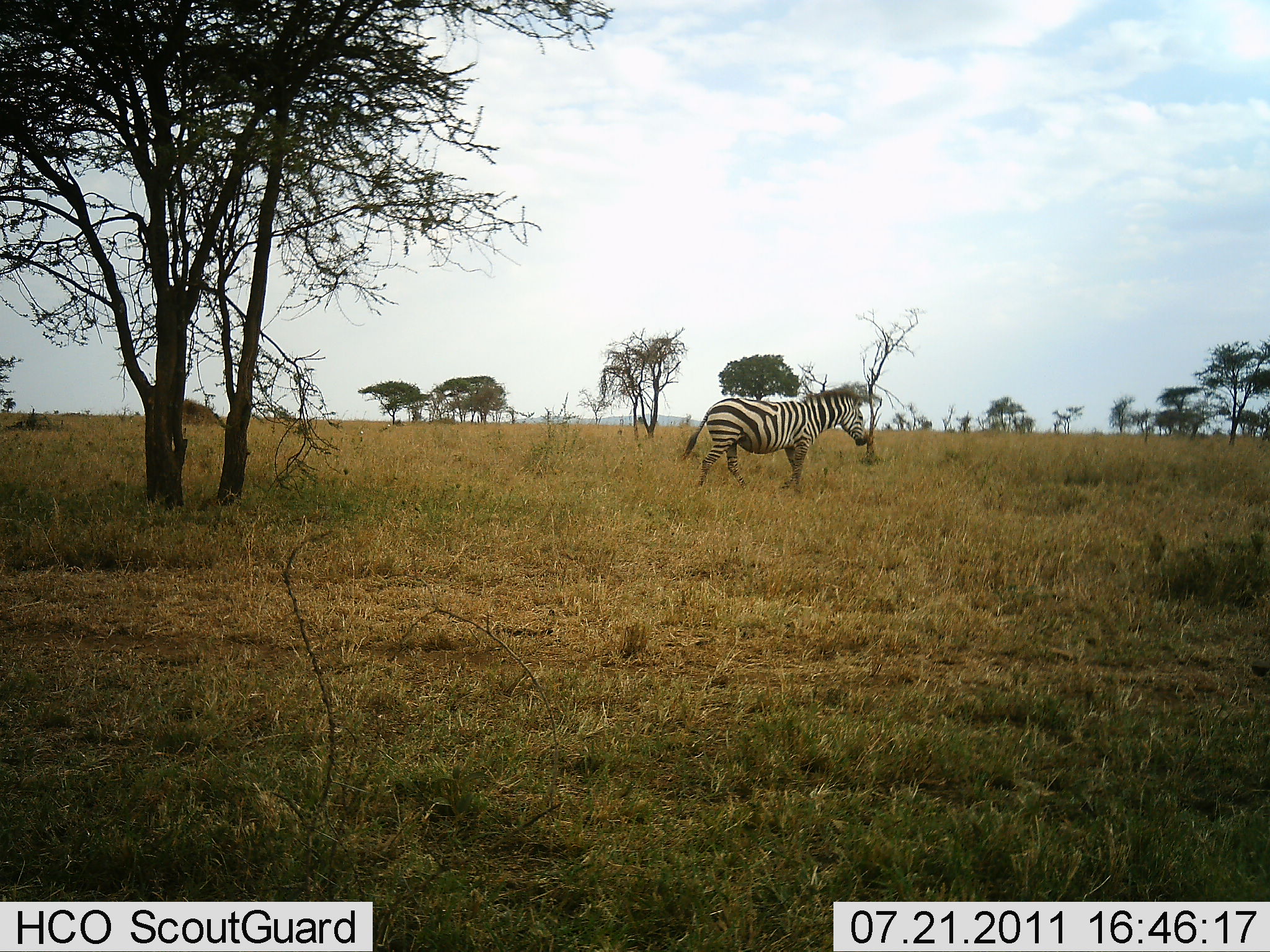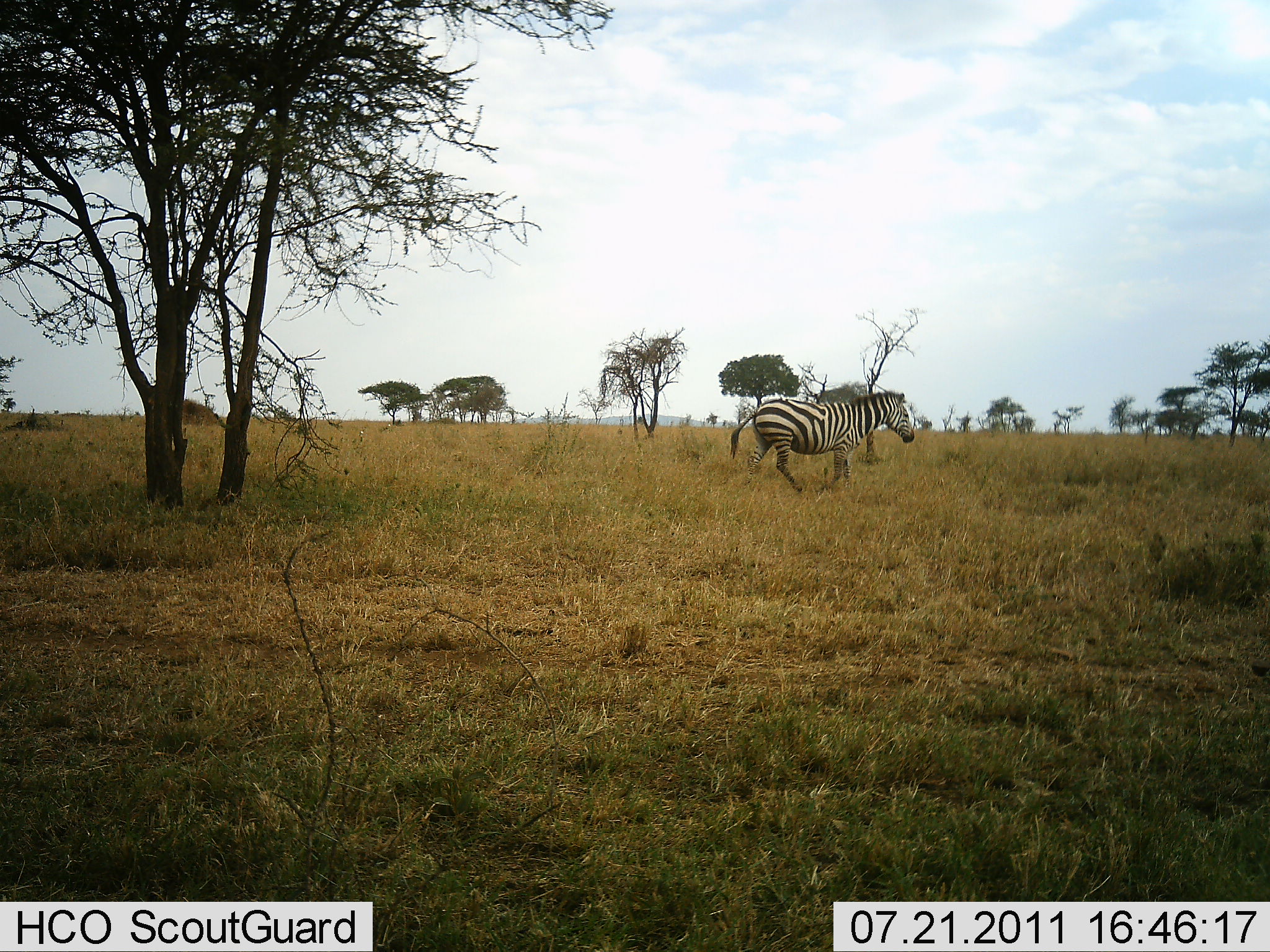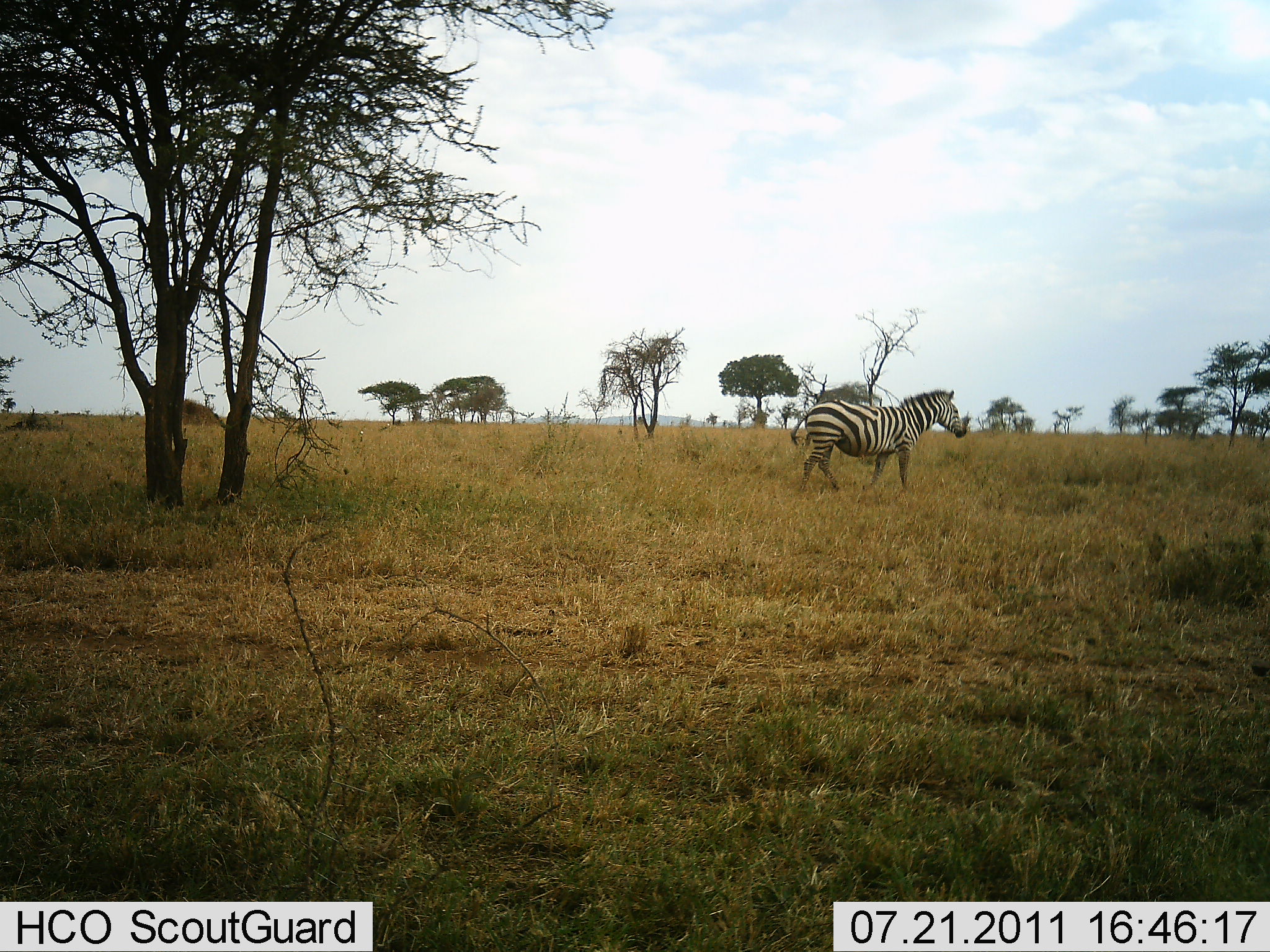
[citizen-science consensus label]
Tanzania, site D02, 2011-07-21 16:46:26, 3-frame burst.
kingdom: Animalia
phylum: Chordata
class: Mammalia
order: Perissodactyla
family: Equidae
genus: Equus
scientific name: Equus quagga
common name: plains zebra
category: zebra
Zebra (plains zebra) (Equus quagga), count 1. Behavior (volunteer vote fractions): standing 8%, resting 0%, moving 92%, interacting 0%. Young present (vote fraction): 0%. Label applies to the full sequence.